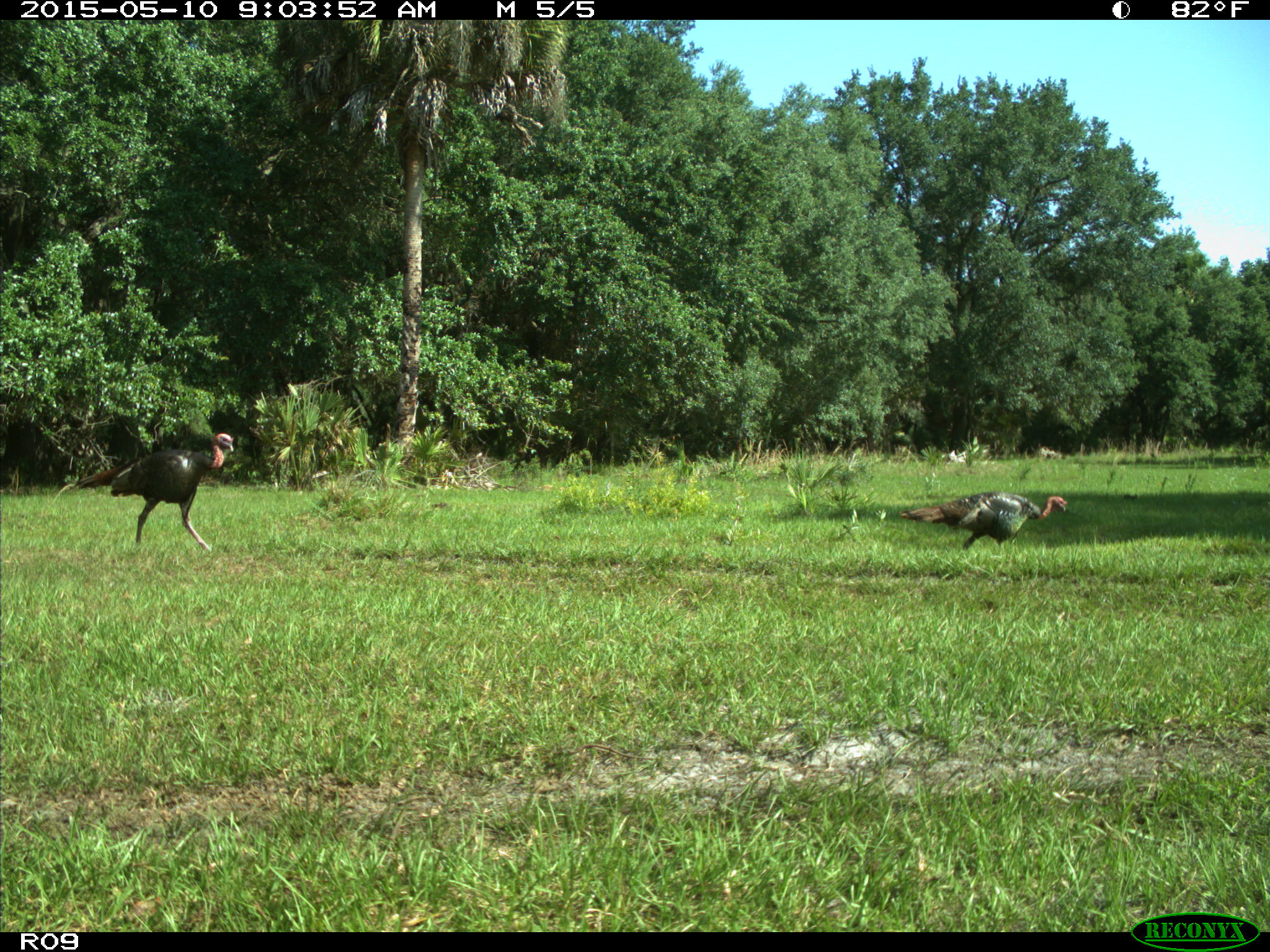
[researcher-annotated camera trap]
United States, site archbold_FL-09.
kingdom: Animalia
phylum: Chordata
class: Aves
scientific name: Aves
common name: birds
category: unidentified bird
Unidentified bird (birds) (Aves).